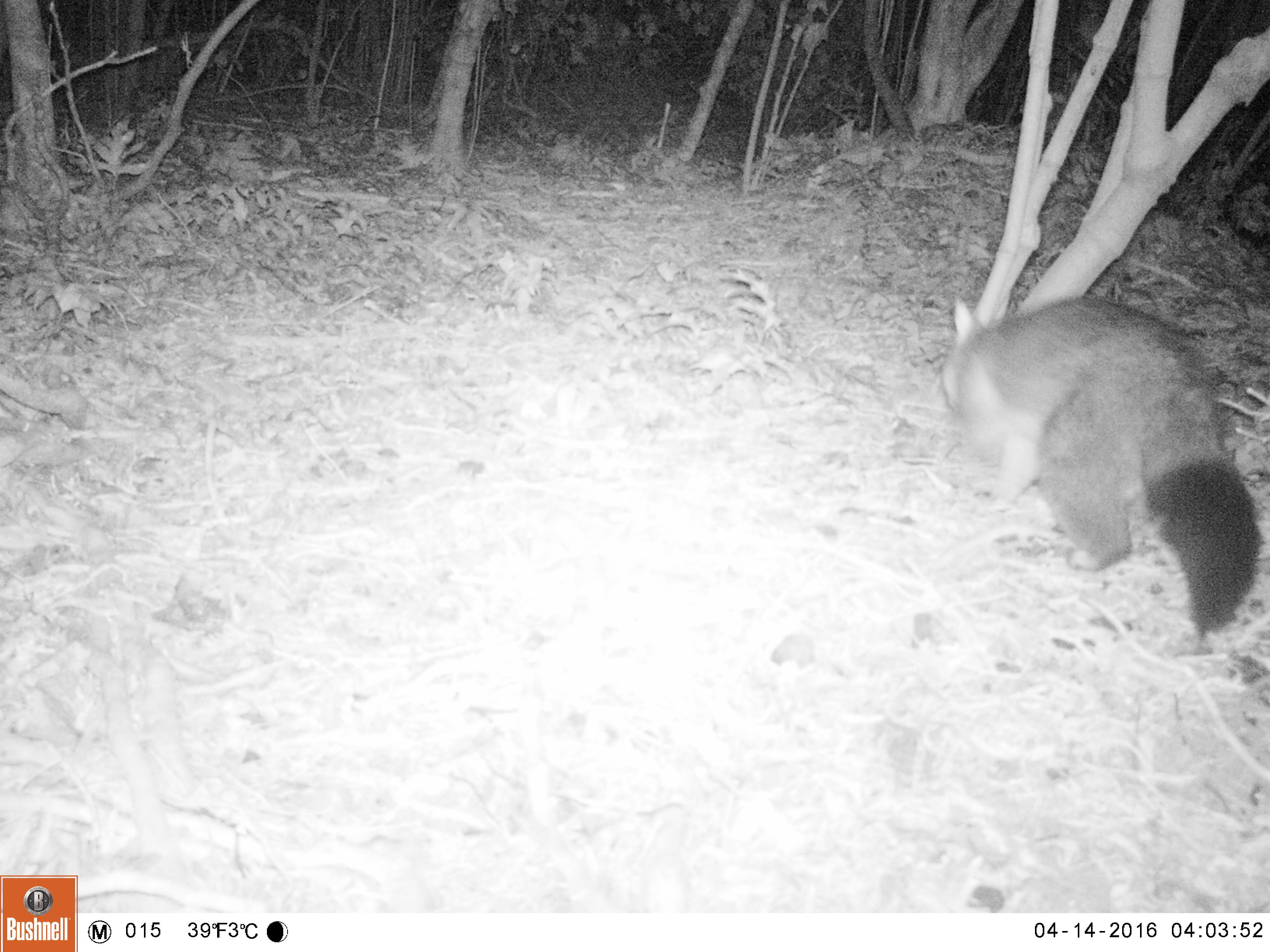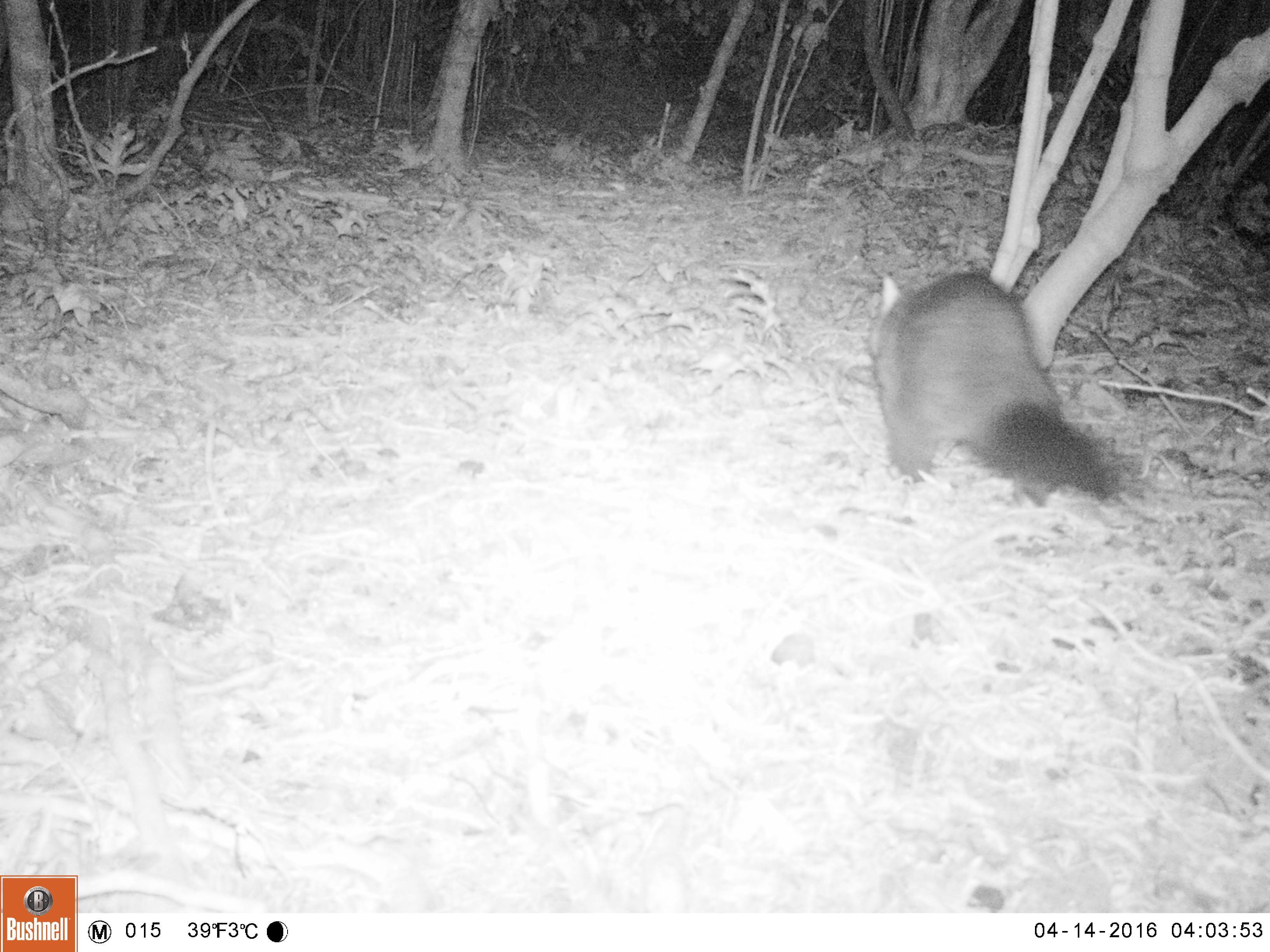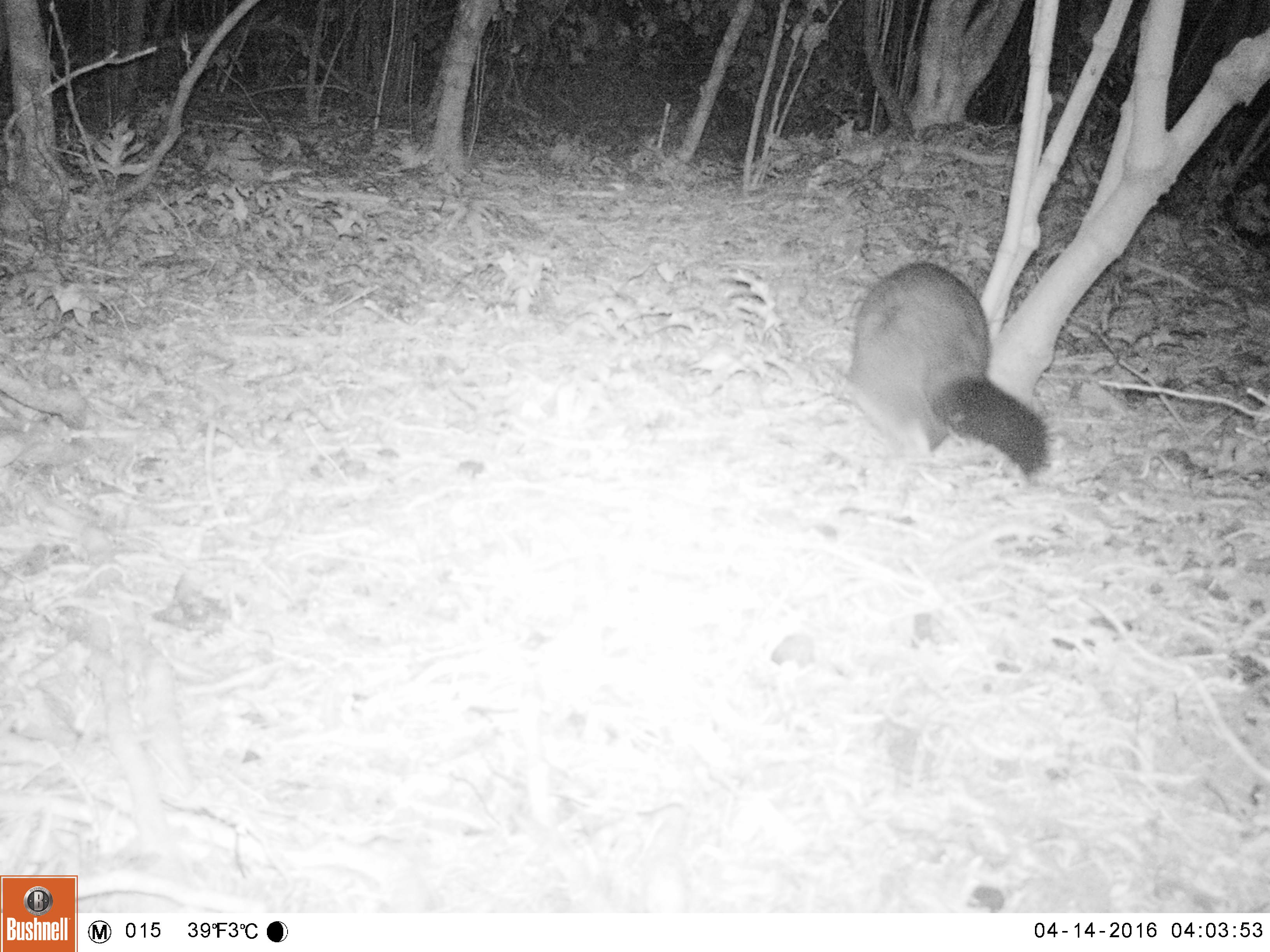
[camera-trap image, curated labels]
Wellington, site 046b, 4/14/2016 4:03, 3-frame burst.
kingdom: Animalia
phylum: Chordata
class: Mammalia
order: Didelphimorphia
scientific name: Didelphimorphia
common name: possum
Possum (Didelphimorphia).